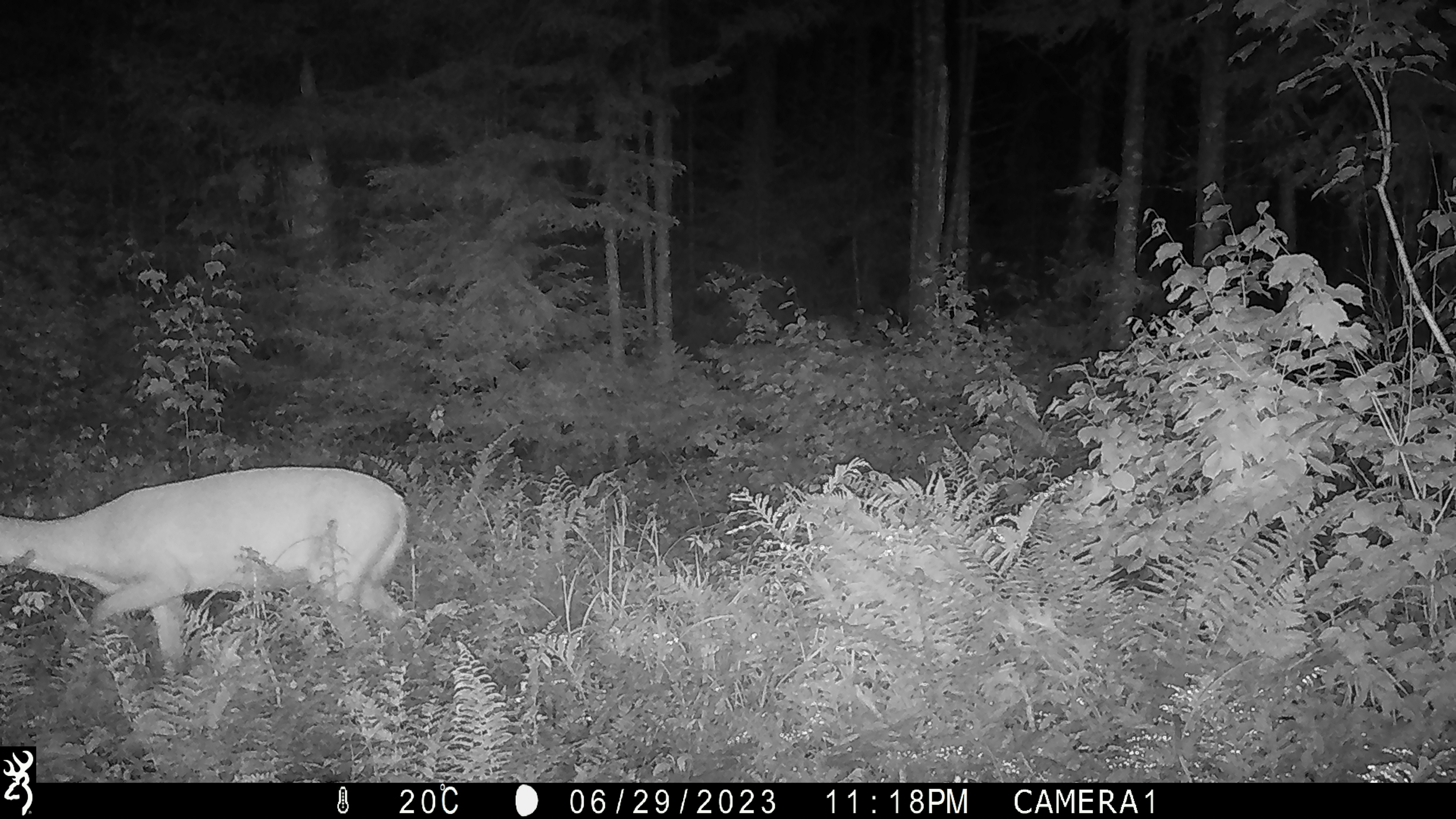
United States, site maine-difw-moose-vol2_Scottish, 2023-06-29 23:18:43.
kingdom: Animalia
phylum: Chordata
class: Mammalia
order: Artiodactyla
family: Cervidae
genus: Odocoileus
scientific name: Odocoileus virginianus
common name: white-tailed deer